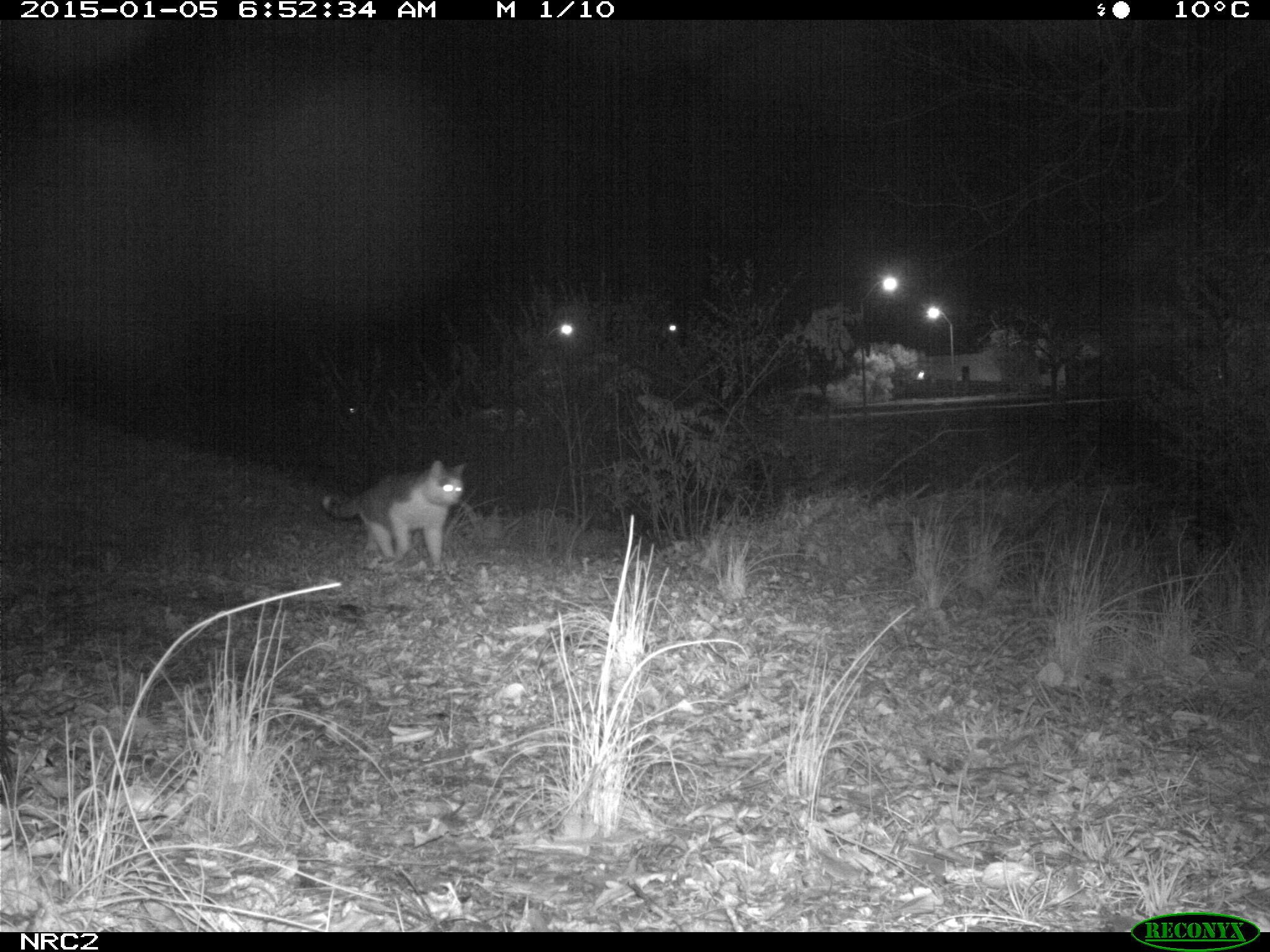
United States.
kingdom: Animalia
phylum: Chordata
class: Mammalia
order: Carnivora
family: Felidae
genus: Felis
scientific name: Felis catus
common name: domestic cat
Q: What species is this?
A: Domestic Cat (Felis catus).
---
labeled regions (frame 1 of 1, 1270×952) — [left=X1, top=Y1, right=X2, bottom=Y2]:
Domestic Cat: [left=311, top=446, right=472, bottom=570]